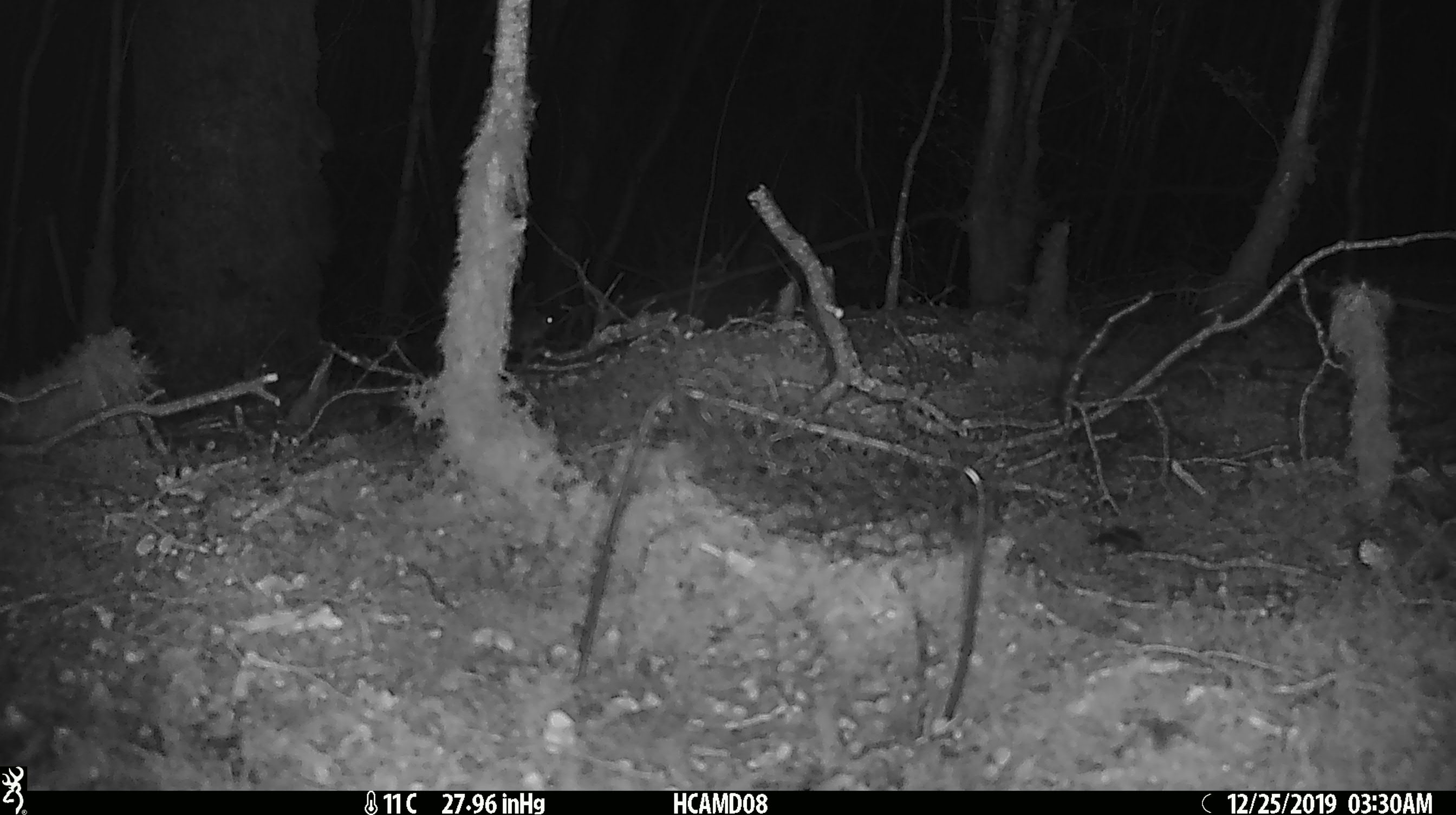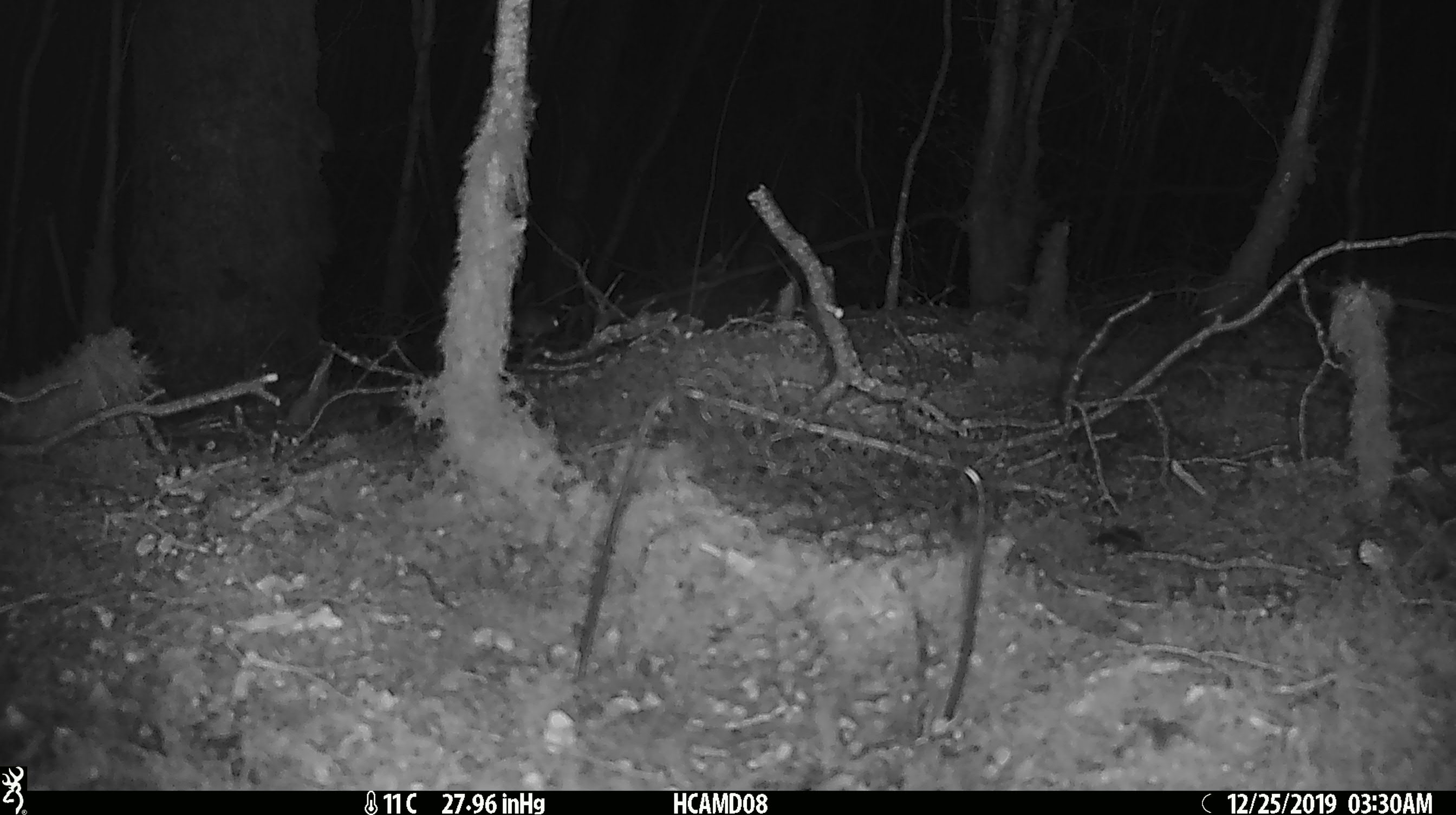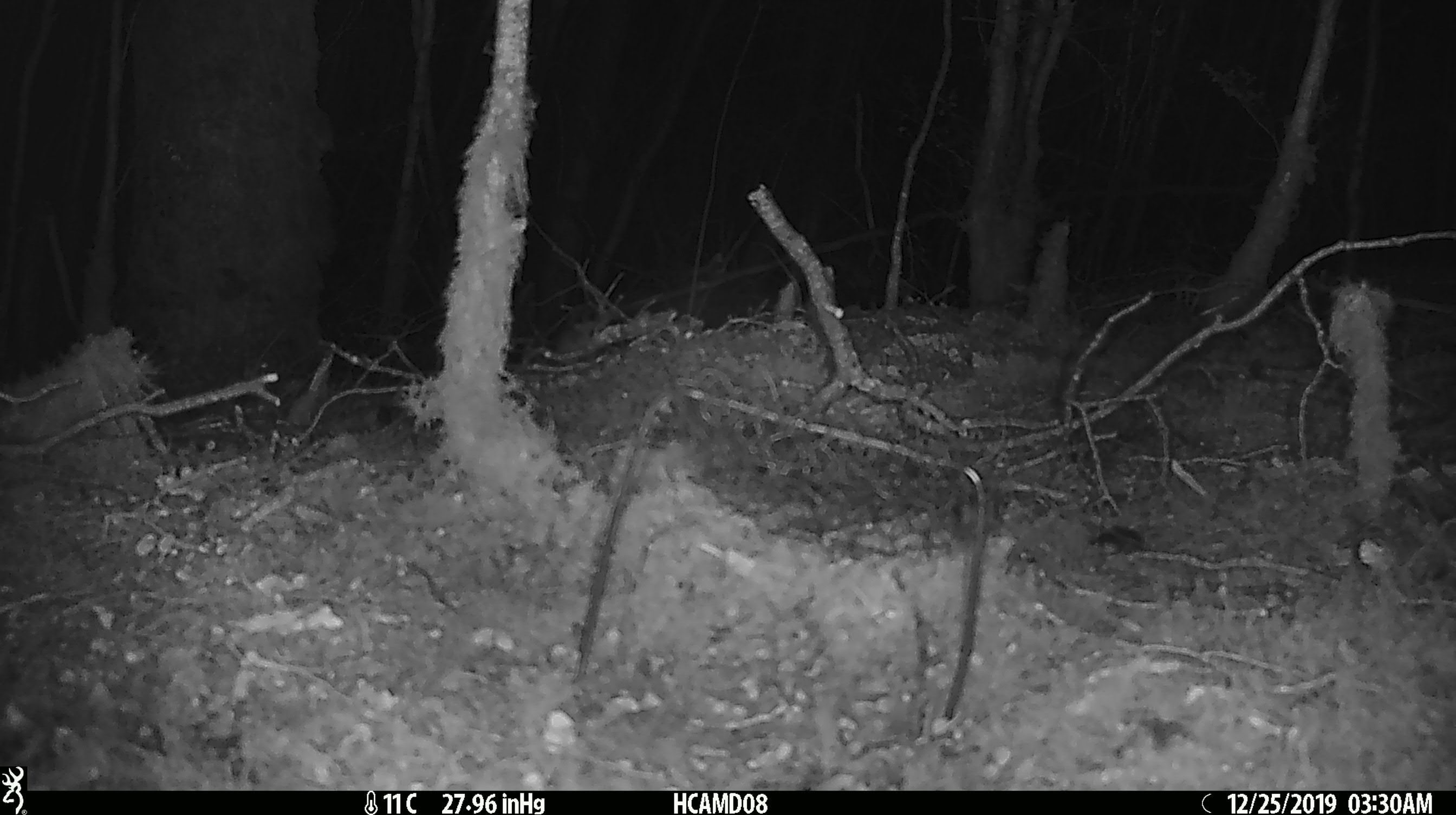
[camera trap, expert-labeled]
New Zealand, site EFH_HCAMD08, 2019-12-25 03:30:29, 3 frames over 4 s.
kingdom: Animalia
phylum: Chordata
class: Mammalia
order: Rodentia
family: Muridae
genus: Mus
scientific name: Mus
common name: mouse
Mouse (Mus).